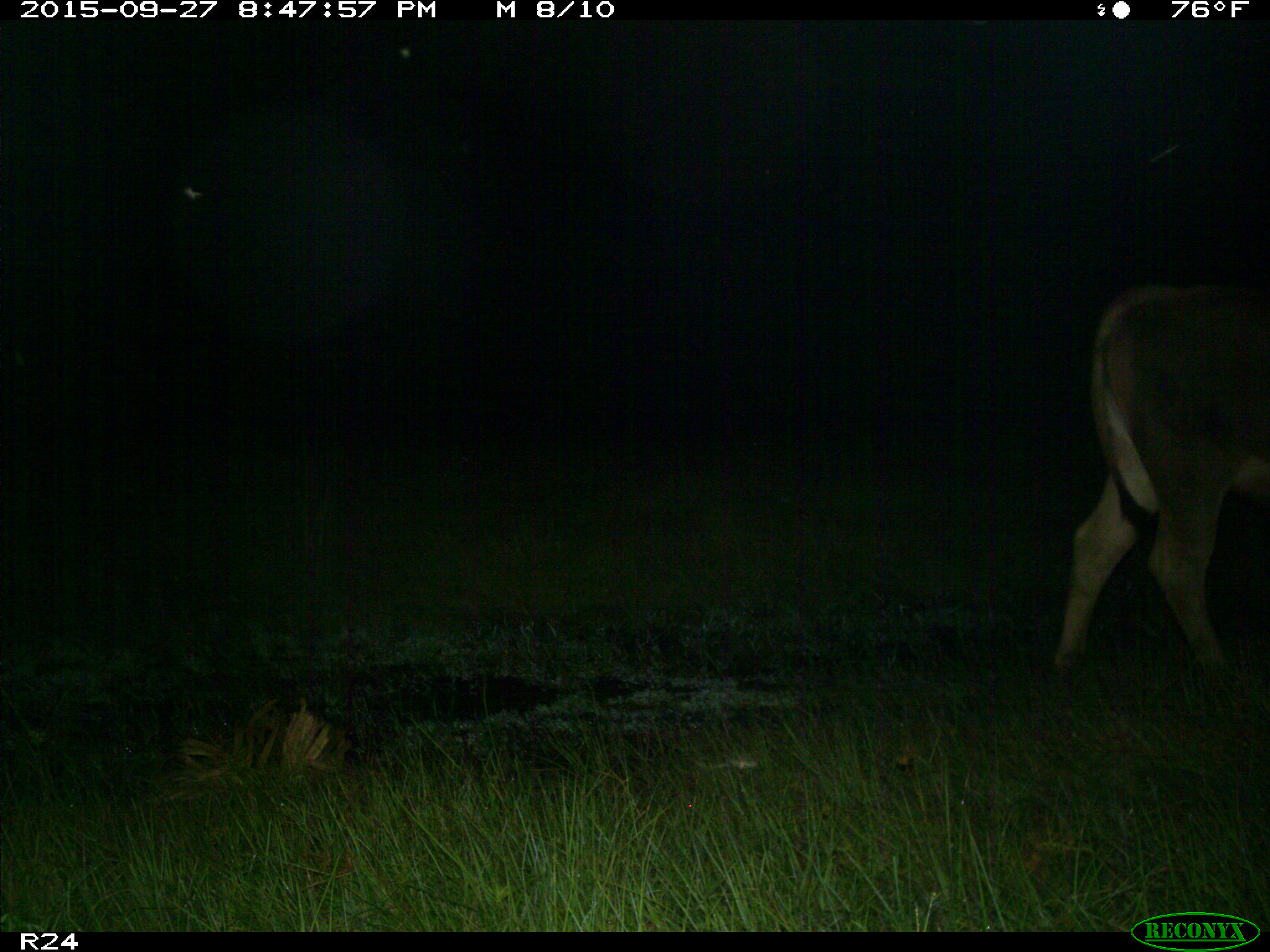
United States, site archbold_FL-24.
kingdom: Animalia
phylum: Chordata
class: Mammalia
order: Artiodactyla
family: Bovidae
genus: Bos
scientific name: Bos taurus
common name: domestic cow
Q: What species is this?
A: Bos taurus (domestic cow).